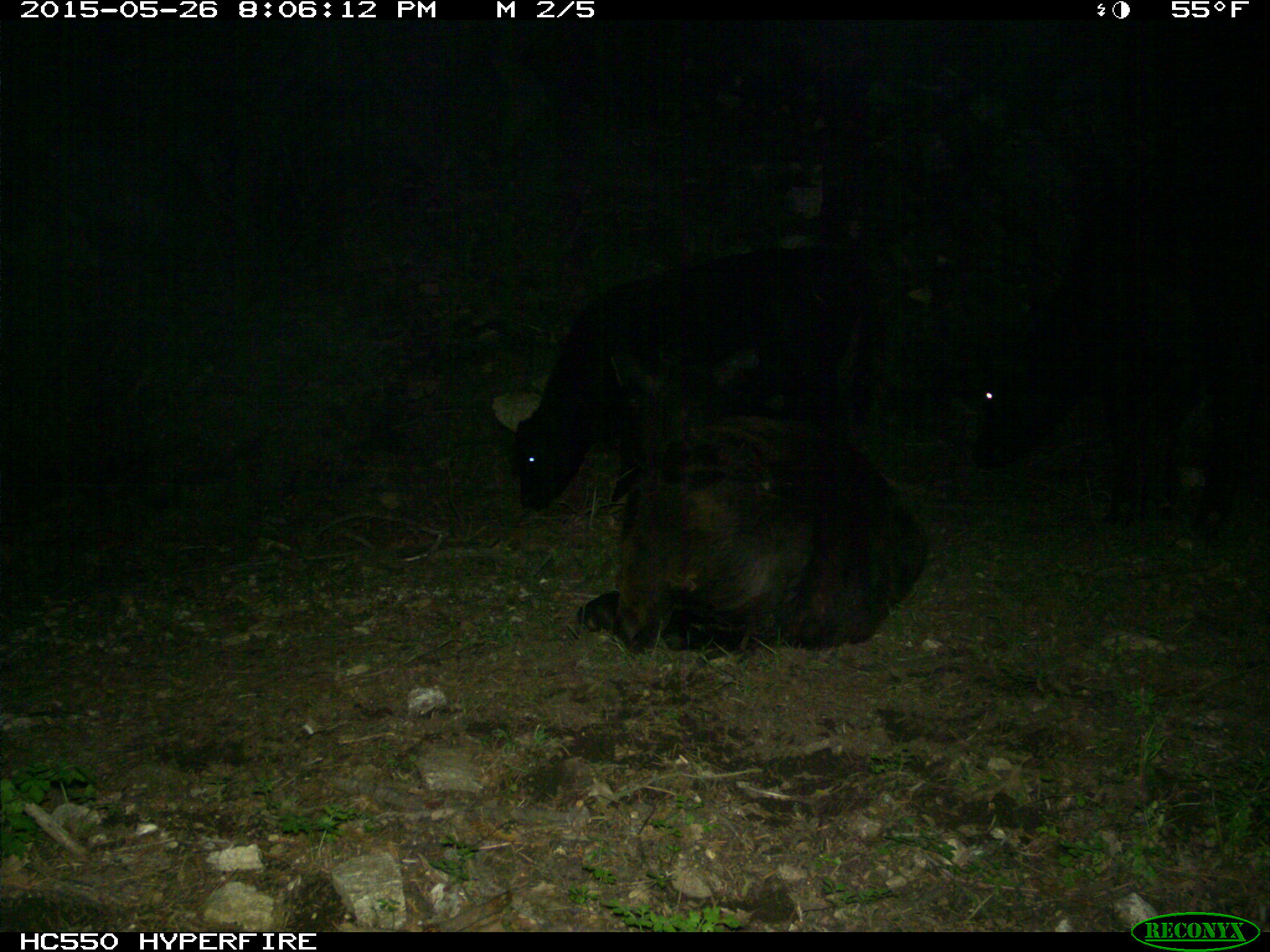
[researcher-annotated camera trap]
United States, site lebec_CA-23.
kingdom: Animalia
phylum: Chordata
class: Mammalia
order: Artiodactyla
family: Bovidae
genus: Bos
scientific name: Bos taurus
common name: domestic cow